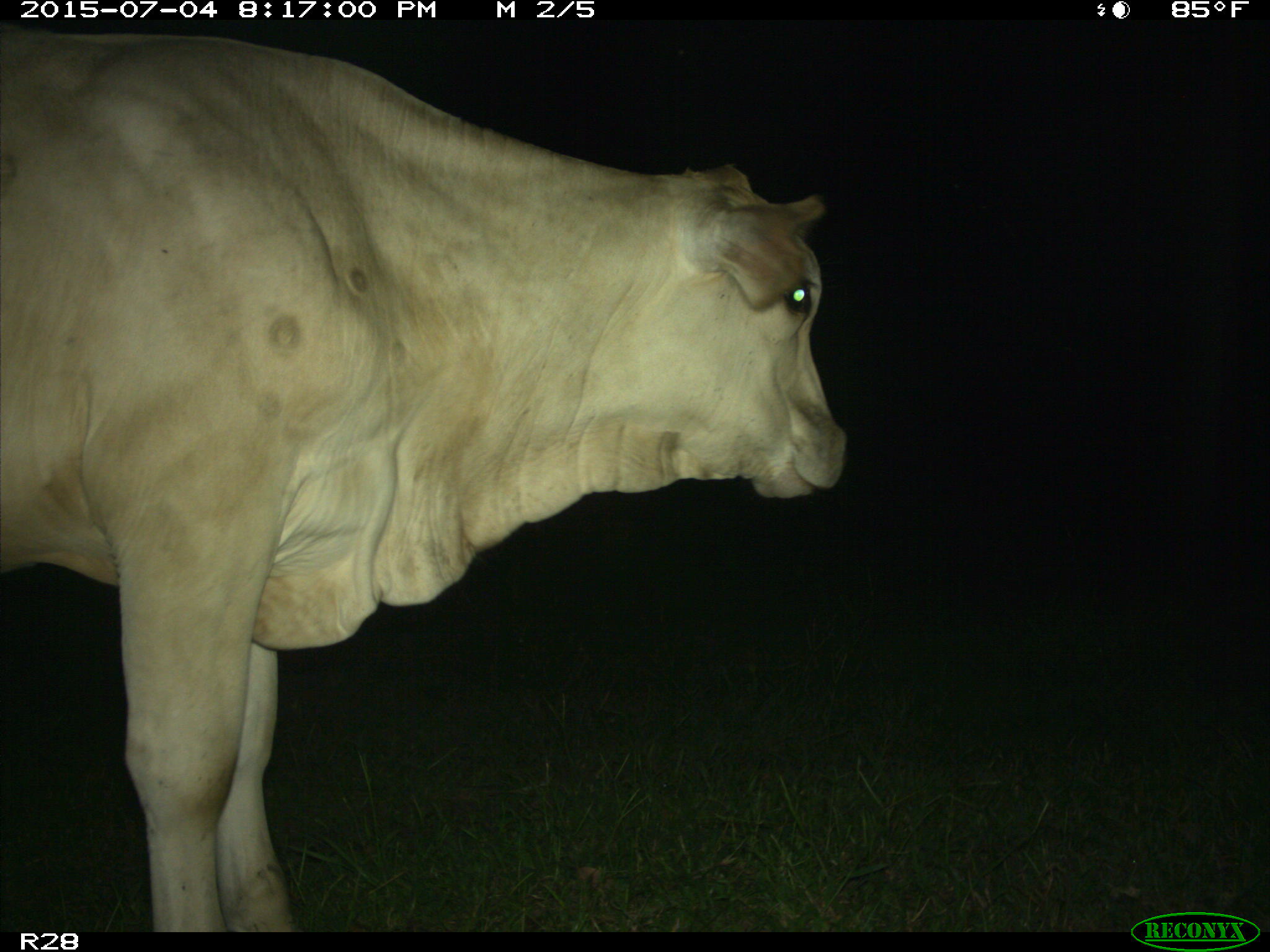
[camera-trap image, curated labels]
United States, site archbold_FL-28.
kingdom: Animalia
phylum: Chordata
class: Mammalia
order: Artiodactyla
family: Bovidae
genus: Bos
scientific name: Bos taurus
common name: domestic cow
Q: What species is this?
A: Bos taurus (domestic cow).